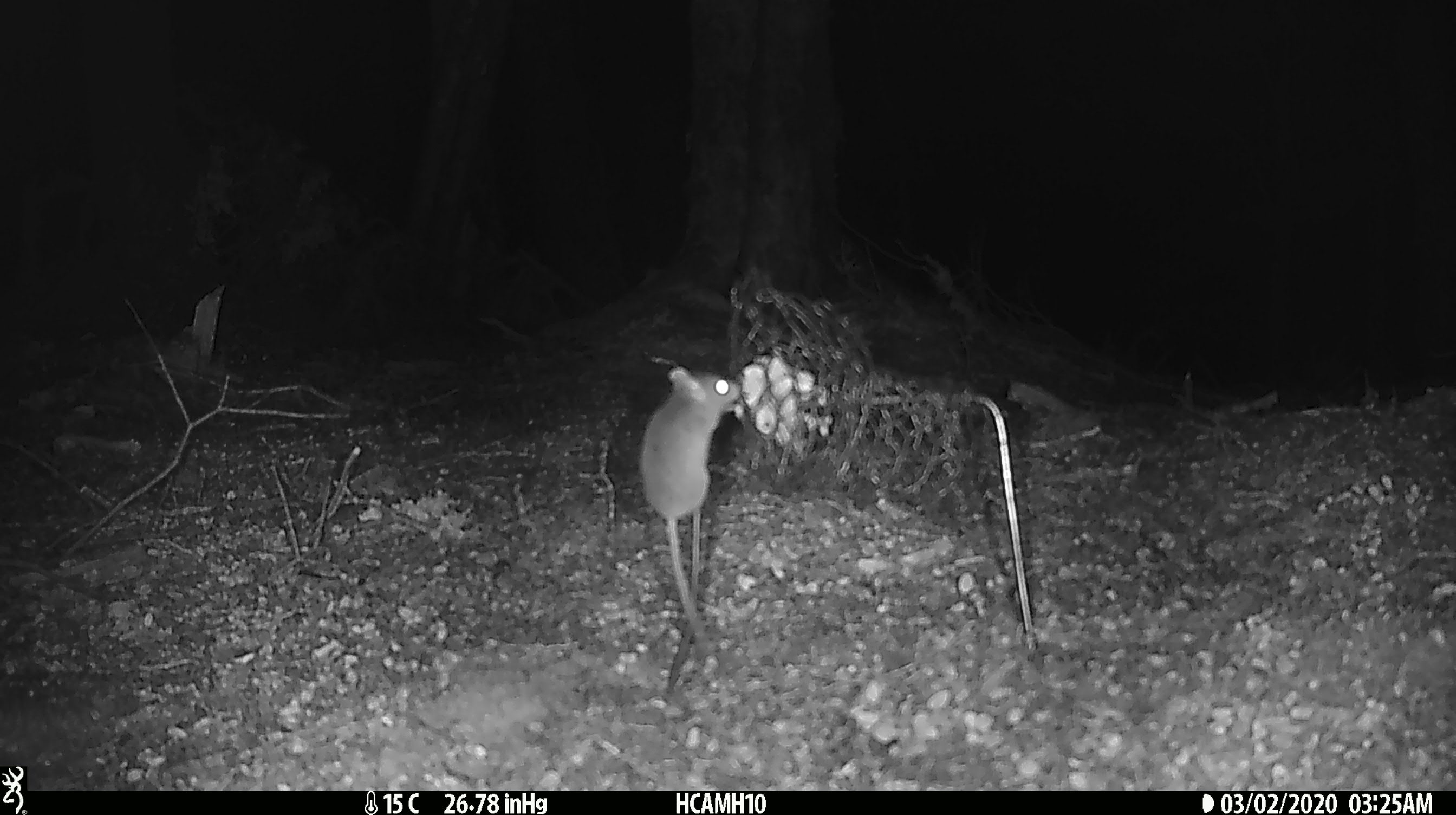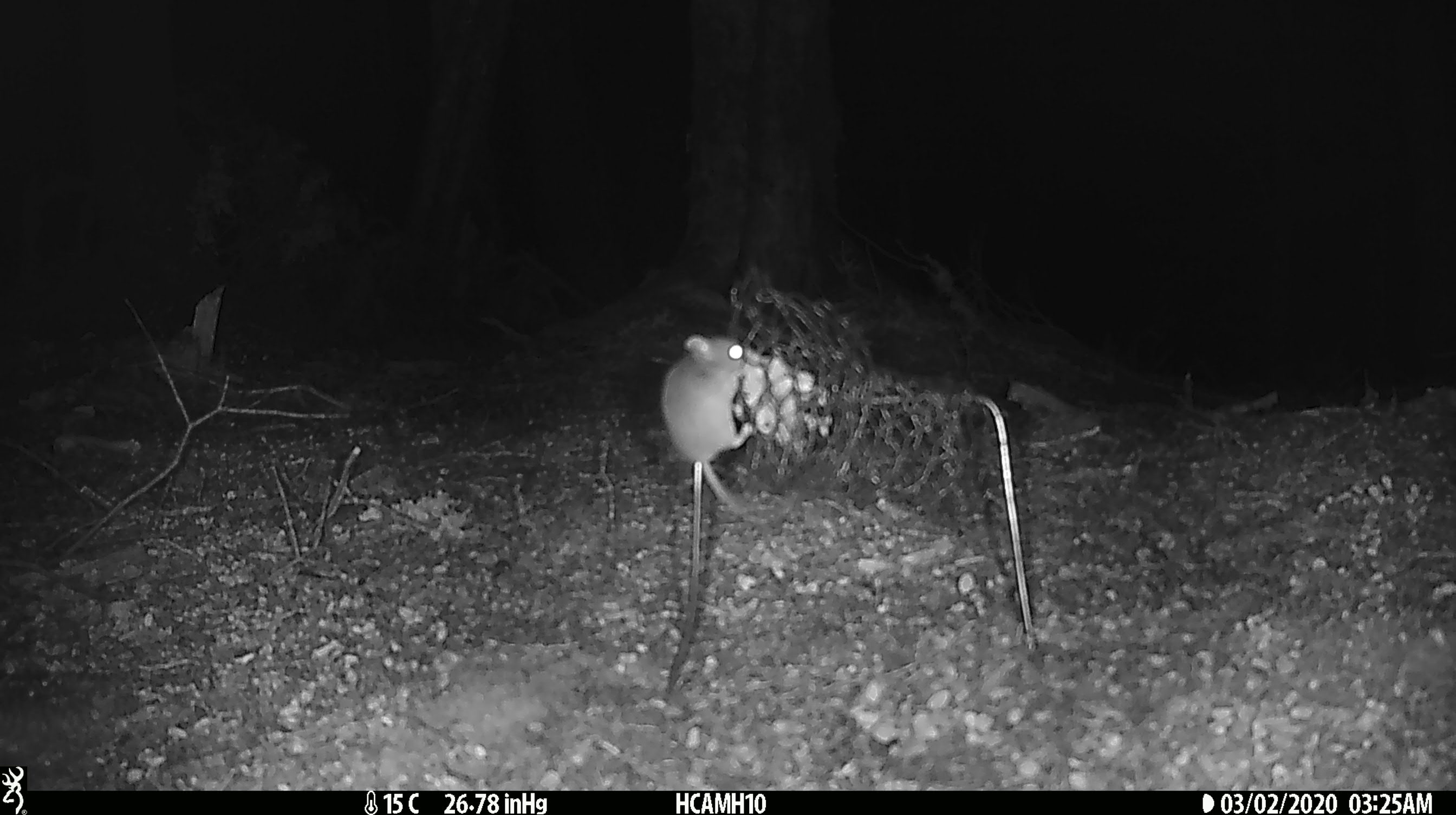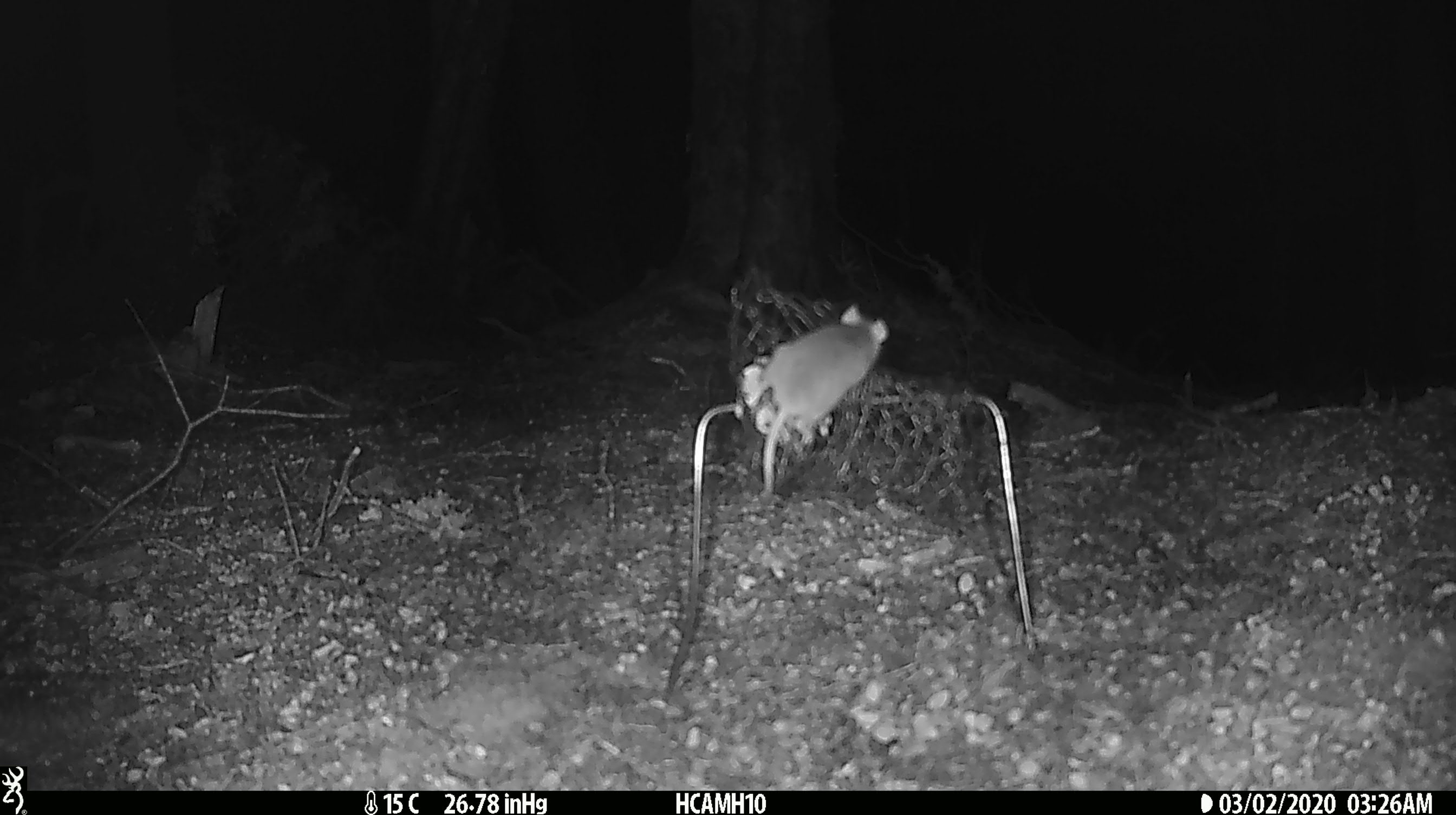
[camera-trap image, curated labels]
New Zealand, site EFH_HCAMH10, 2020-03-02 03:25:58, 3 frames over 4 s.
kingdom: Animalia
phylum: Chordata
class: Mammalia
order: Rodentia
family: Muridae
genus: Mus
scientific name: Mus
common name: mouse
Mouse (Mus).